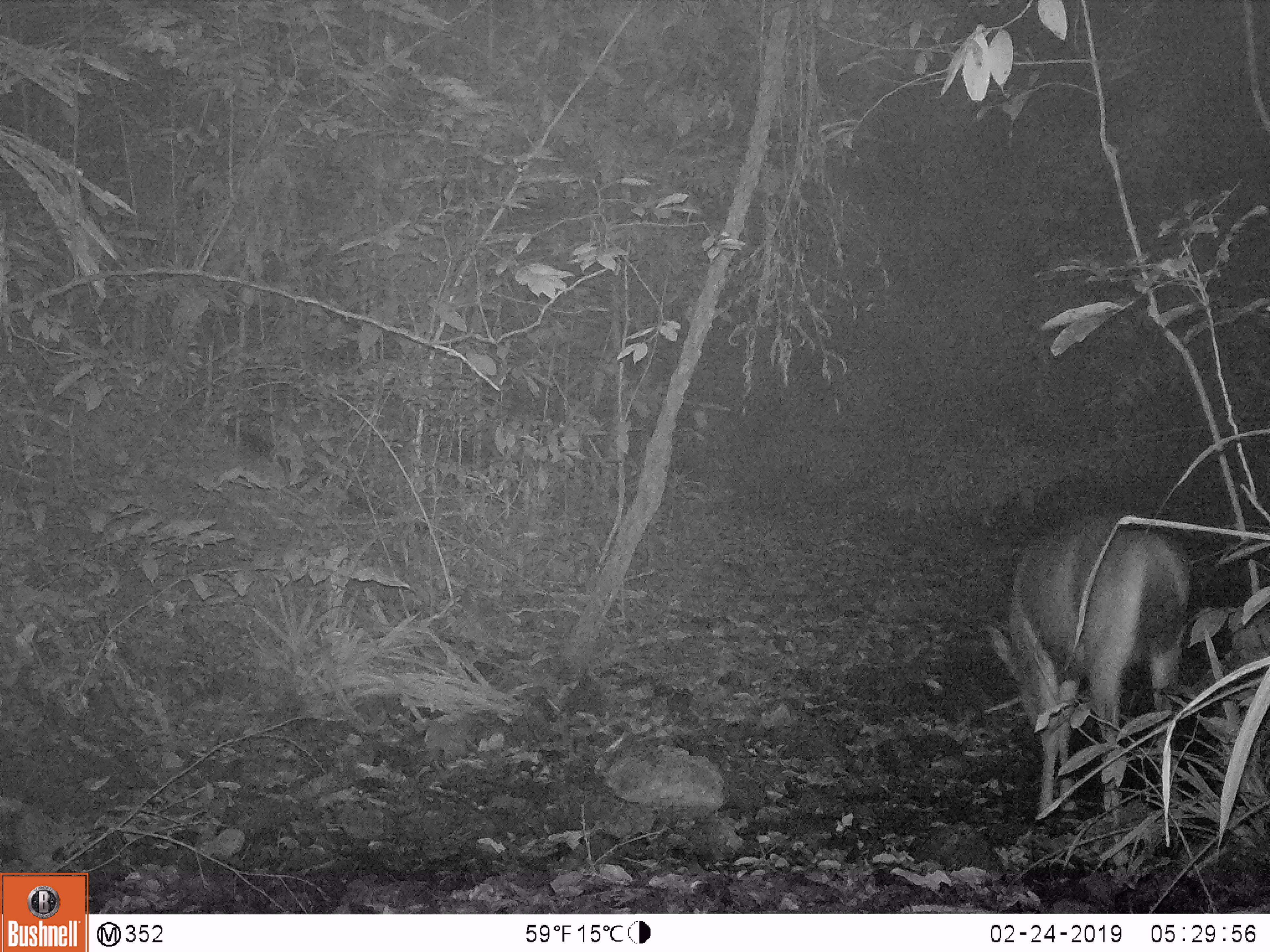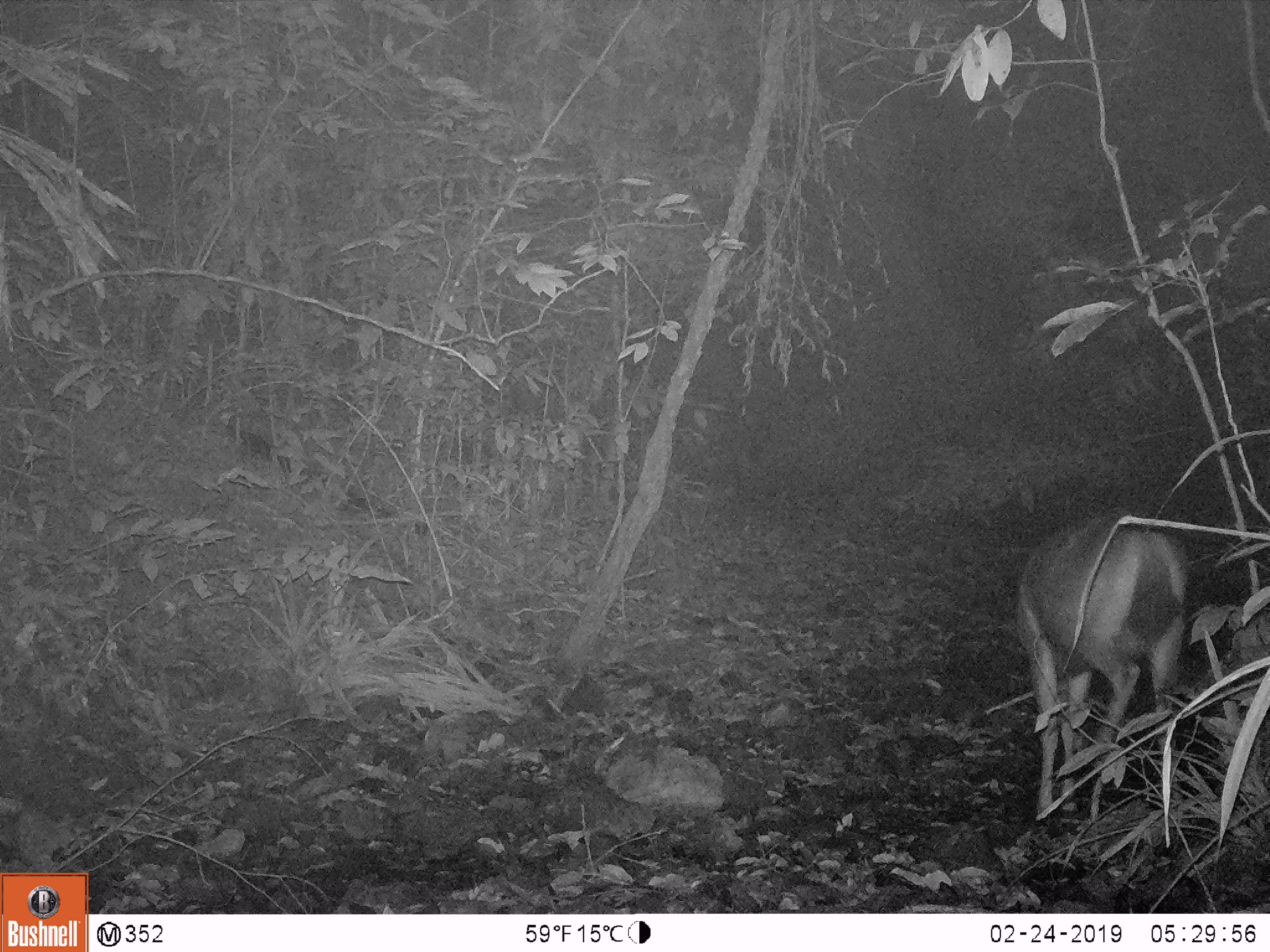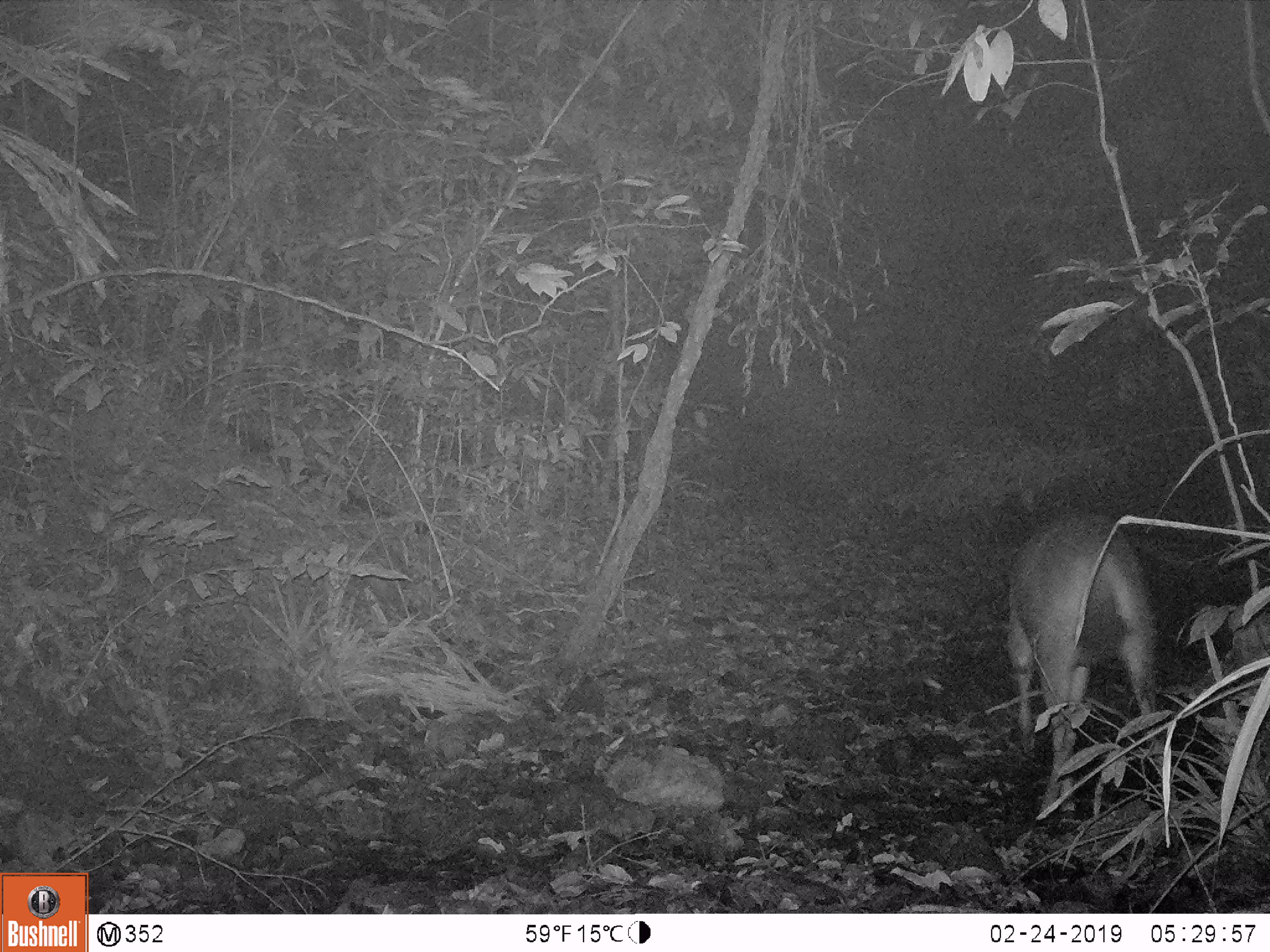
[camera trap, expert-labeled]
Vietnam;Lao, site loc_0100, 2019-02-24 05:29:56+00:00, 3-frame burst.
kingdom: Animalia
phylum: Chordata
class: Mammalia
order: Artiodactyla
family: Cervidae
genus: Rusa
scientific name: Rusa unicolor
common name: sambar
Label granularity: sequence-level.